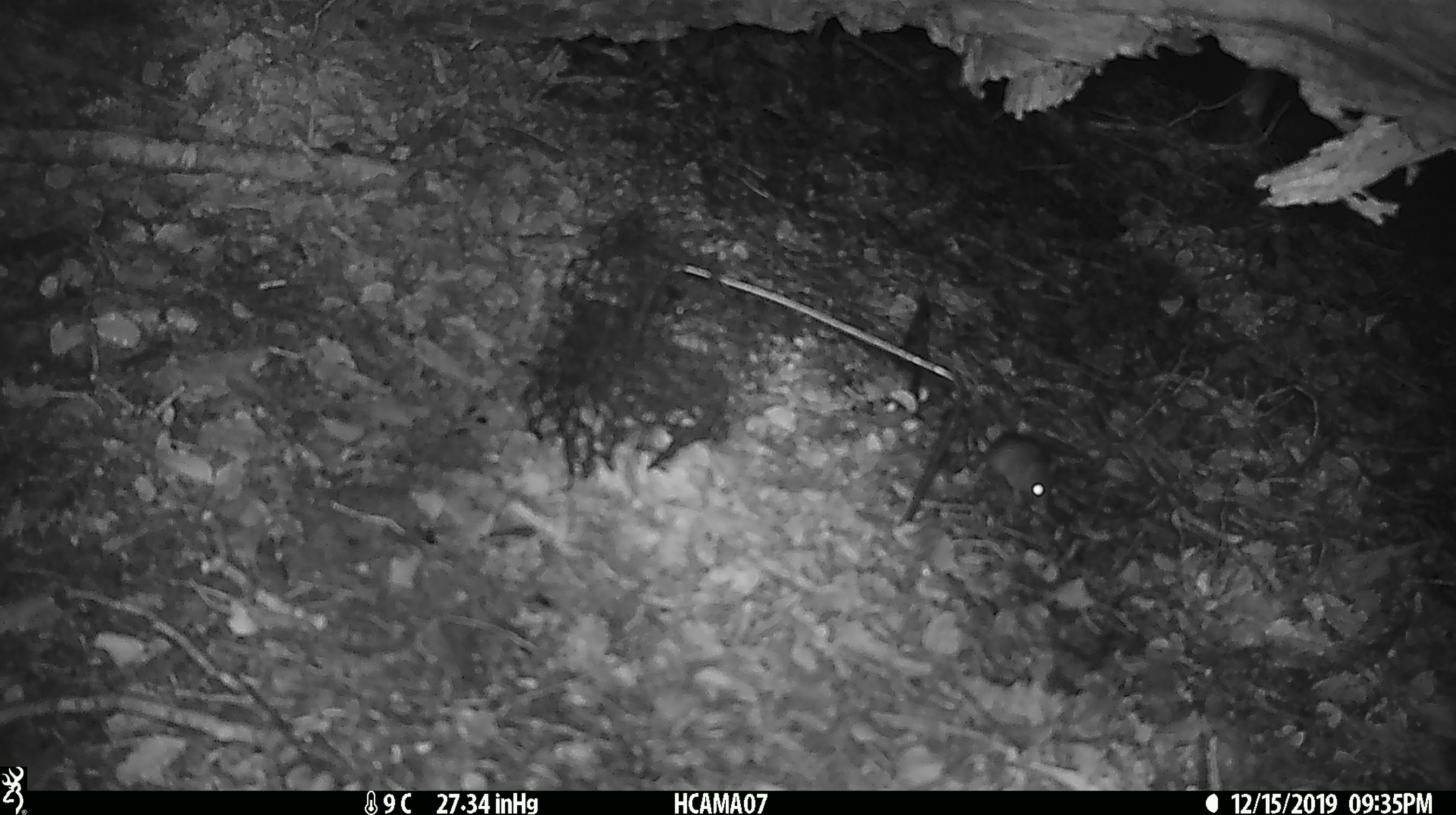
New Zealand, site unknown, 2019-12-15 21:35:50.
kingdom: Animalia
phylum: Chordata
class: Mammalia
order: Rodentia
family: Muridae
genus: Mus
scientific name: Mus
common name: mouse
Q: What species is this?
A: Mouse (Mus).